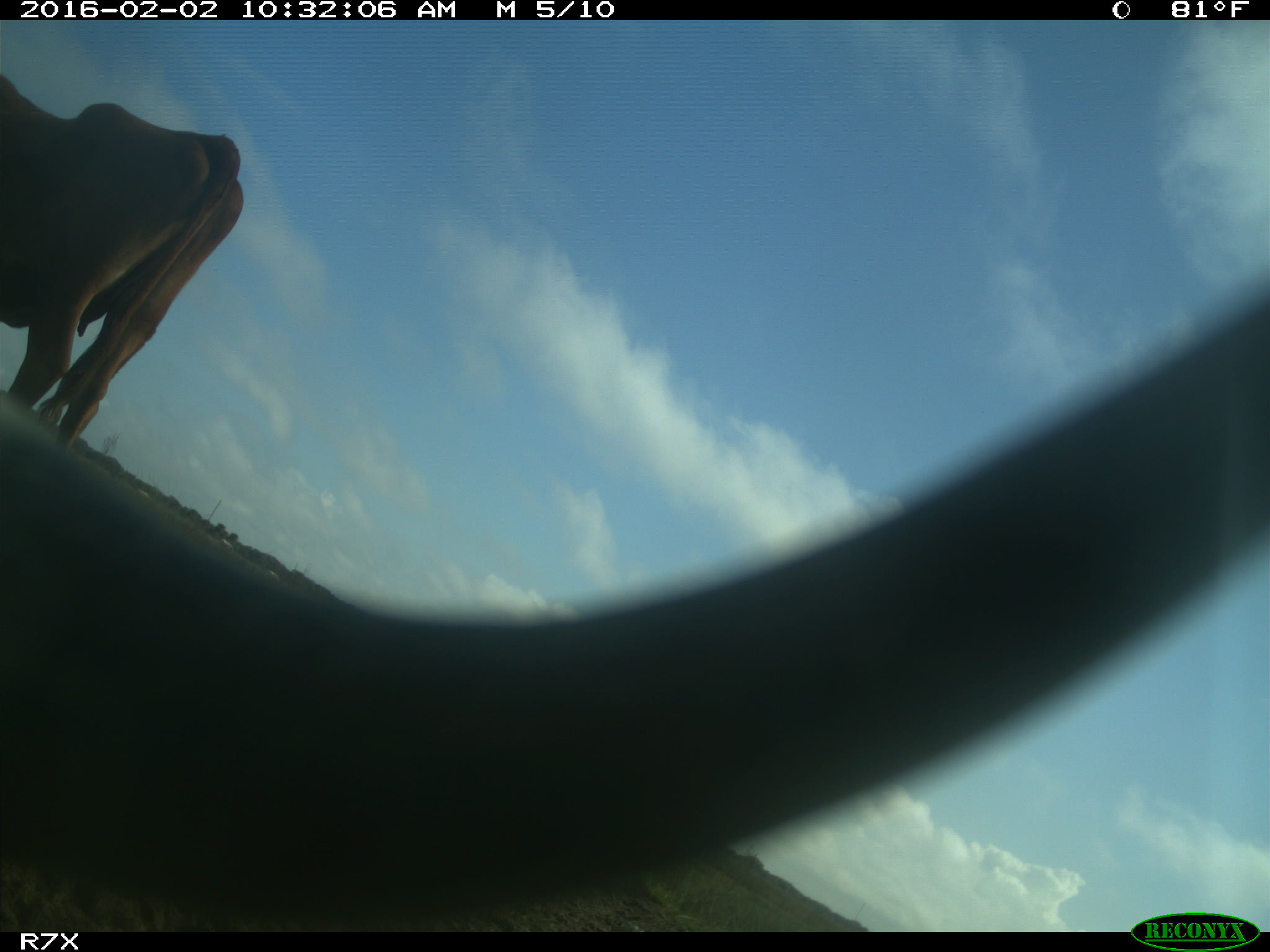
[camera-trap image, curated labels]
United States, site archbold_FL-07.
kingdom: Animalia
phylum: Chordata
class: Mammalia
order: Artiodactyla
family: Bovidae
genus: Bos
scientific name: Bos taurus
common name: domestic cow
Bos taurus (domestic cow).